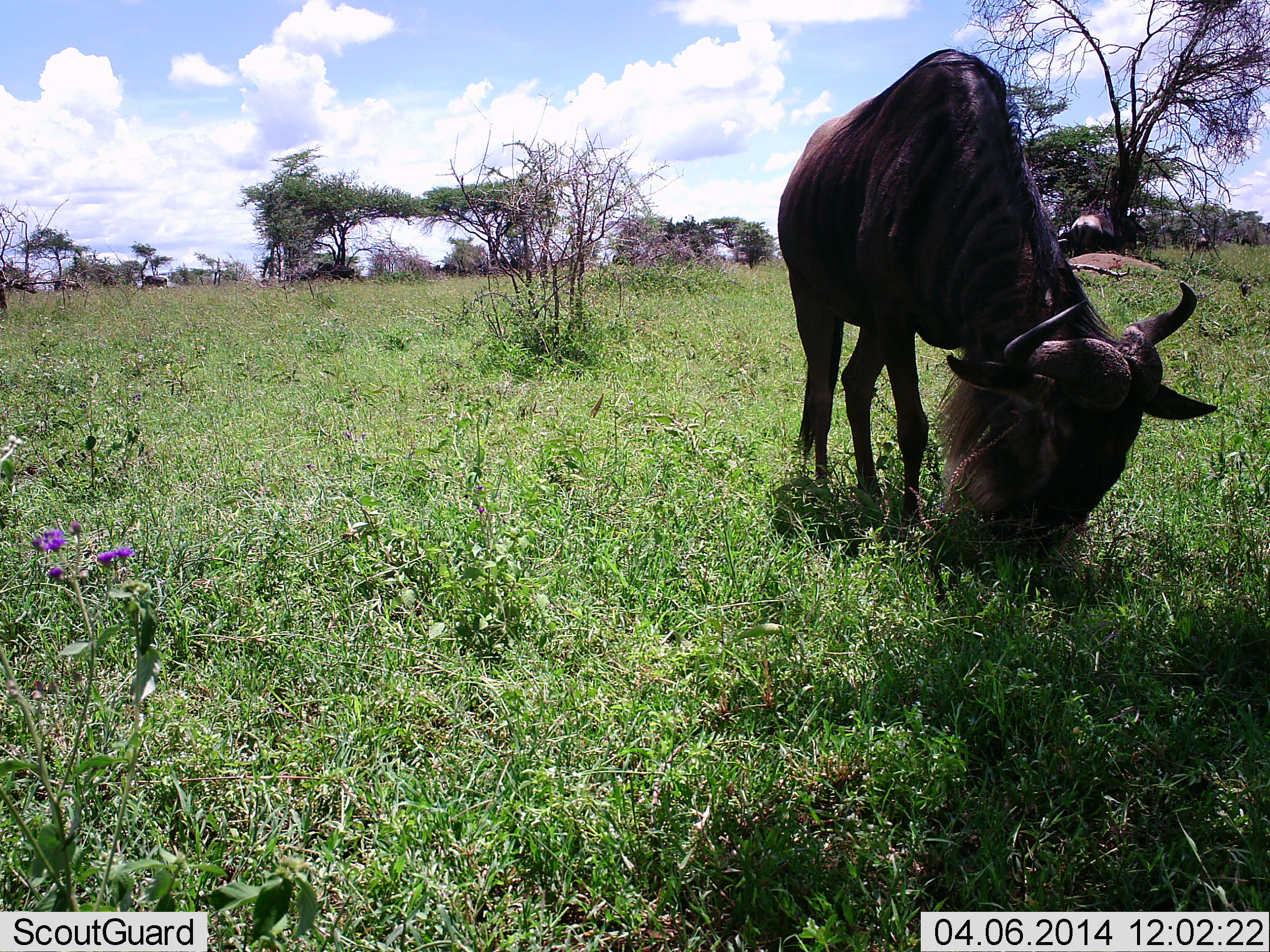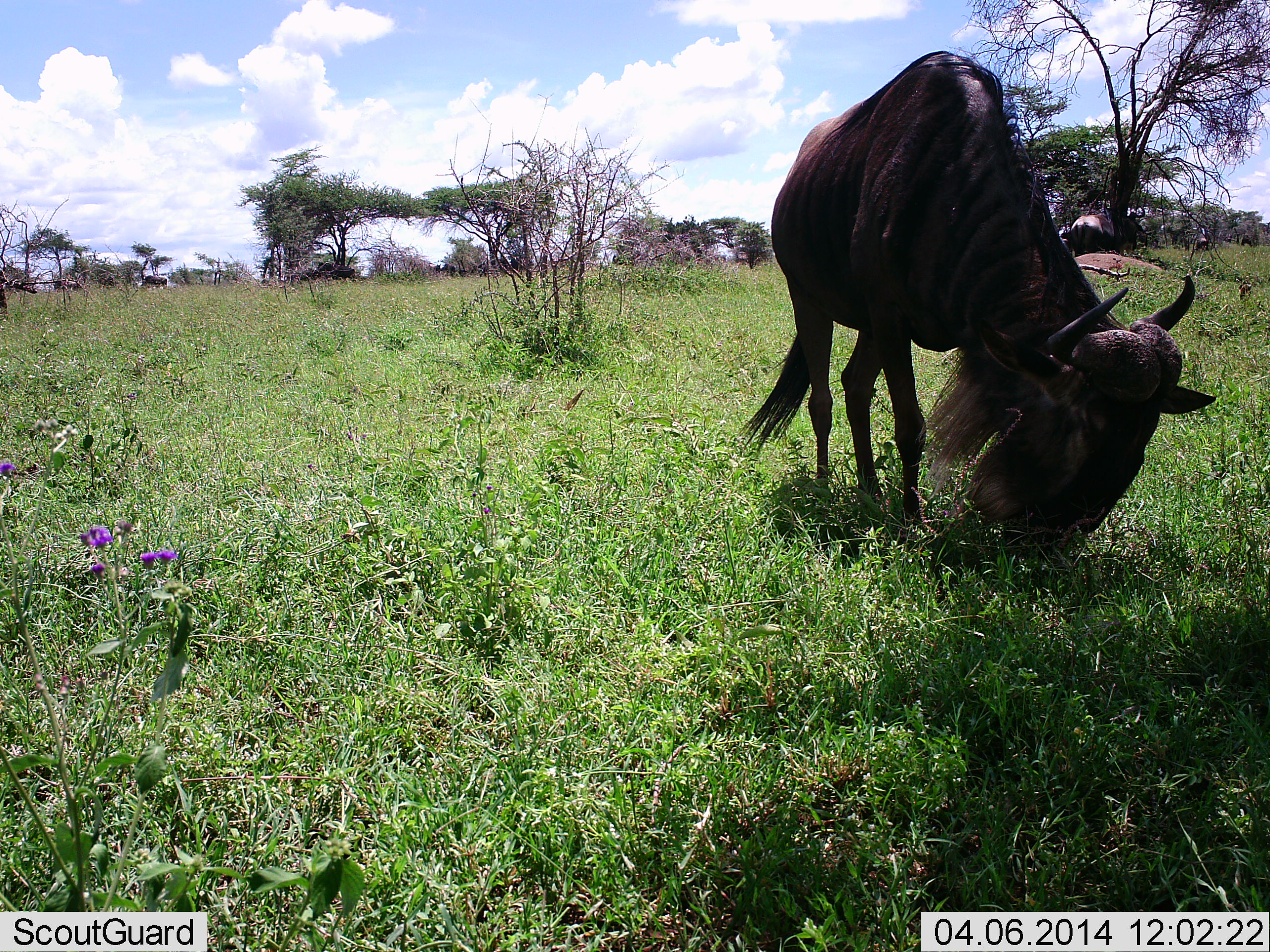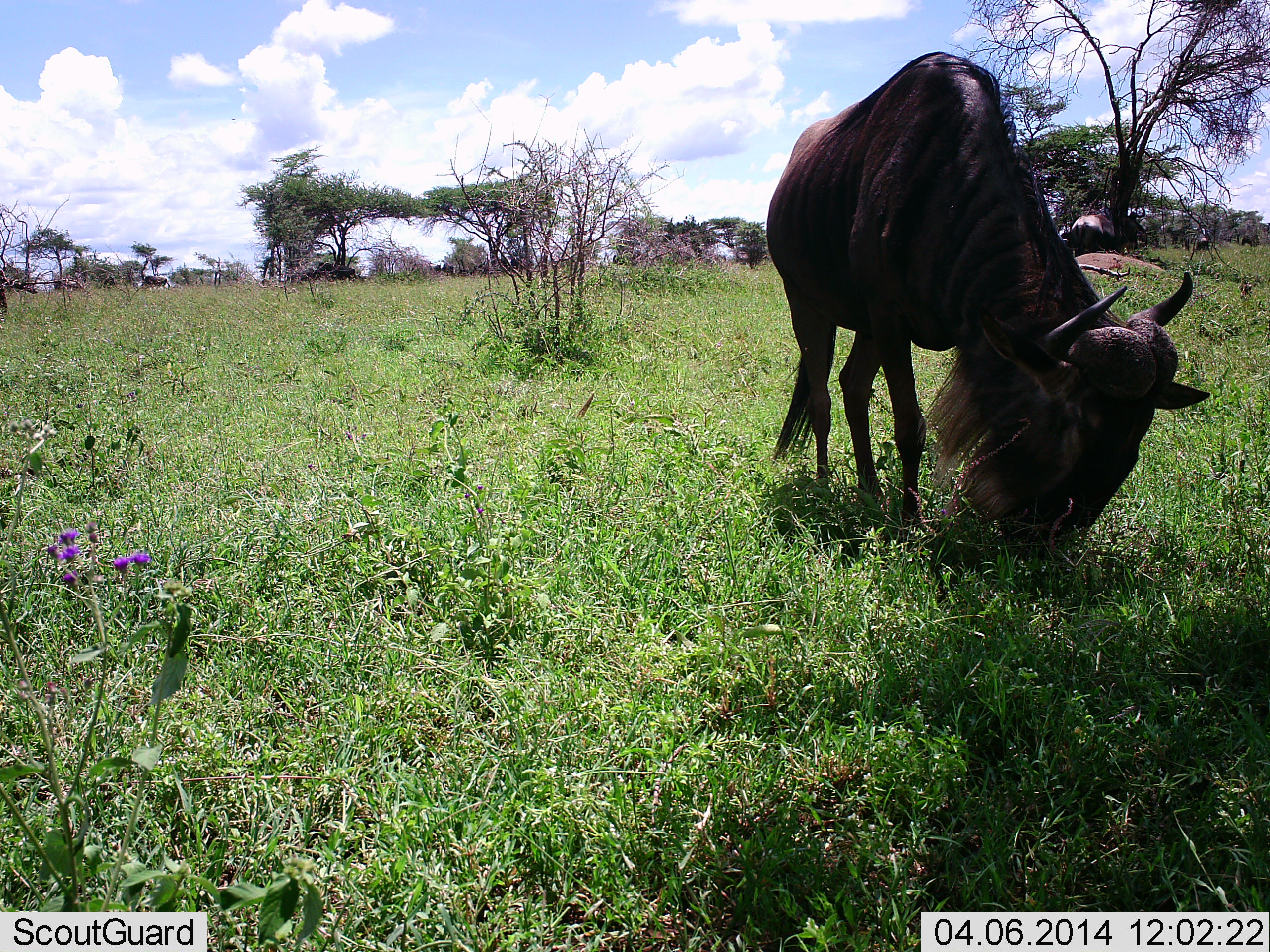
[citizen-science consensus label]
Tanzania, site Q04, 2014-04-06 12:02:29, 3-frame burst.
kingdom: Animalia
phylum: Chordata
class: Mammalia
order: Artiodactyla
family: Bovidae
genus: Connochaetes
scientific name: Connochaetes taurinus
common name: blue wildebeest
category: wildebeest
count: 1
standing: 30%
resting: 0%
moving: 0%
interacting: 0%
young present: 0%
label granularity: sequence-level